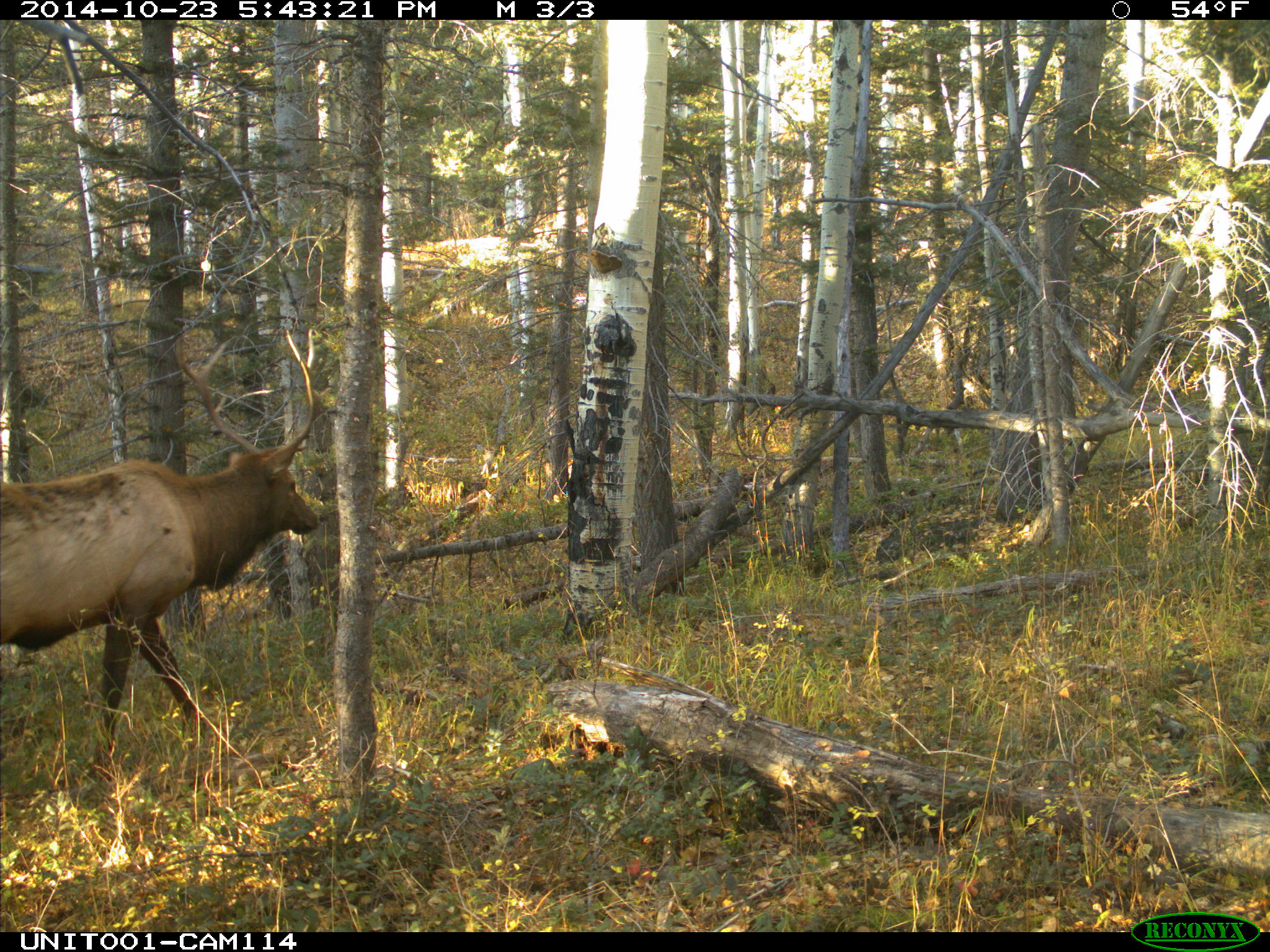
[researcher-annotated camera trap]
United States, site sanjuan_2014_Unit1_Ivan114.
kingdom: Animalia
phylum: Chordata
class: Mammalia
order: Artiodactyla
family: Cervidae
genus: Cervus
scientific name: Cervus elaphus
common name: red deer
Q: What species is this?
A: Cervus elaphus (red deer).